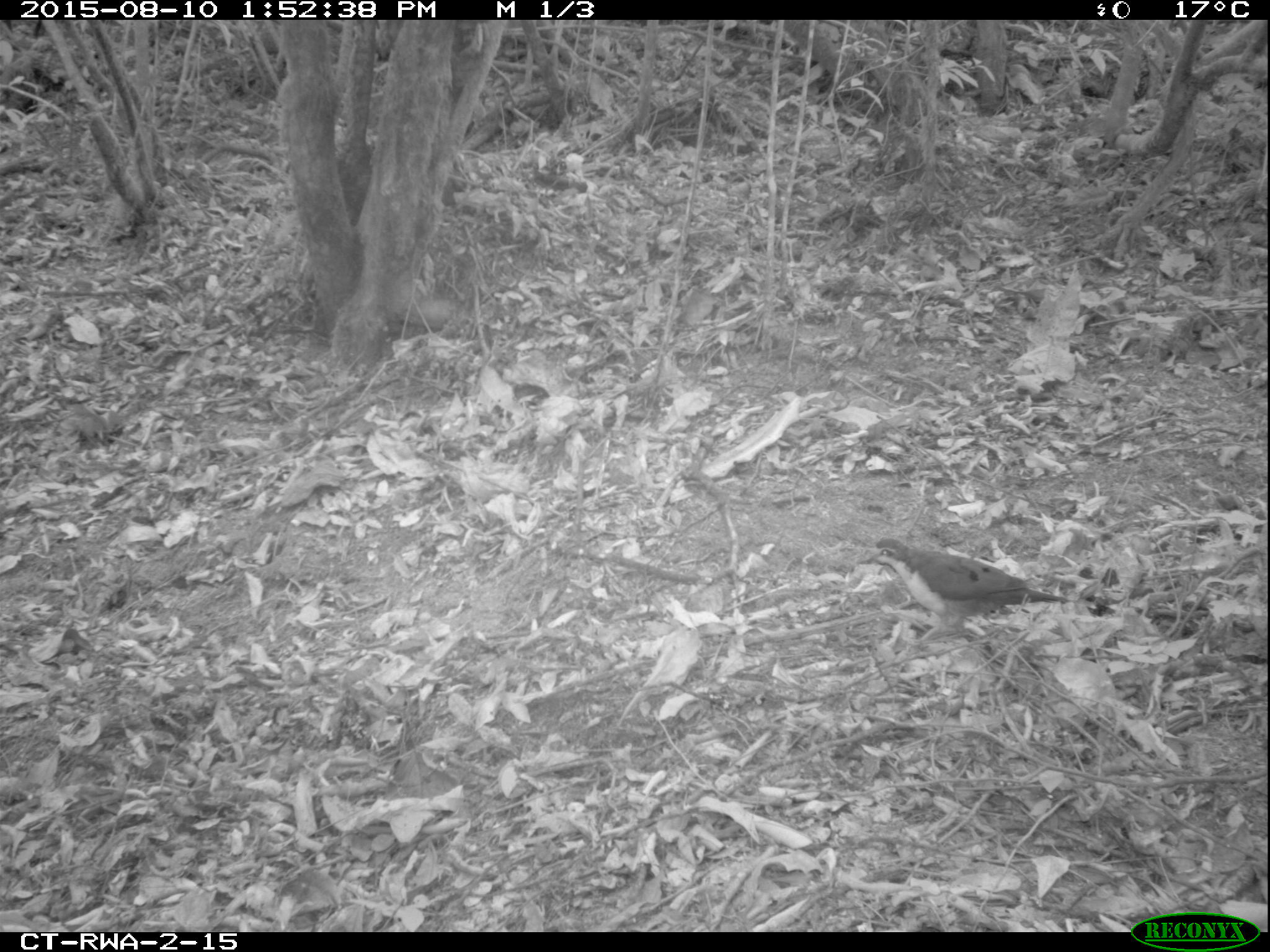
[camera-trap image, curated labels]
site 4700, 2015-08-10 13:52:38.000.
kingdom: Animalia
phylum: Chordata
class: Aves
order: Columbiformes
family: Columbidae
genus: Turtur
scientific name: Turtur tympanistria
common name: tambourine dove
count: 1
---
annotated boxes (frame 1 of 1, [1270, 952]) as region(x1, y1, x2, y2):
turtur tympanistria: region(854, 537, 1072, 645)